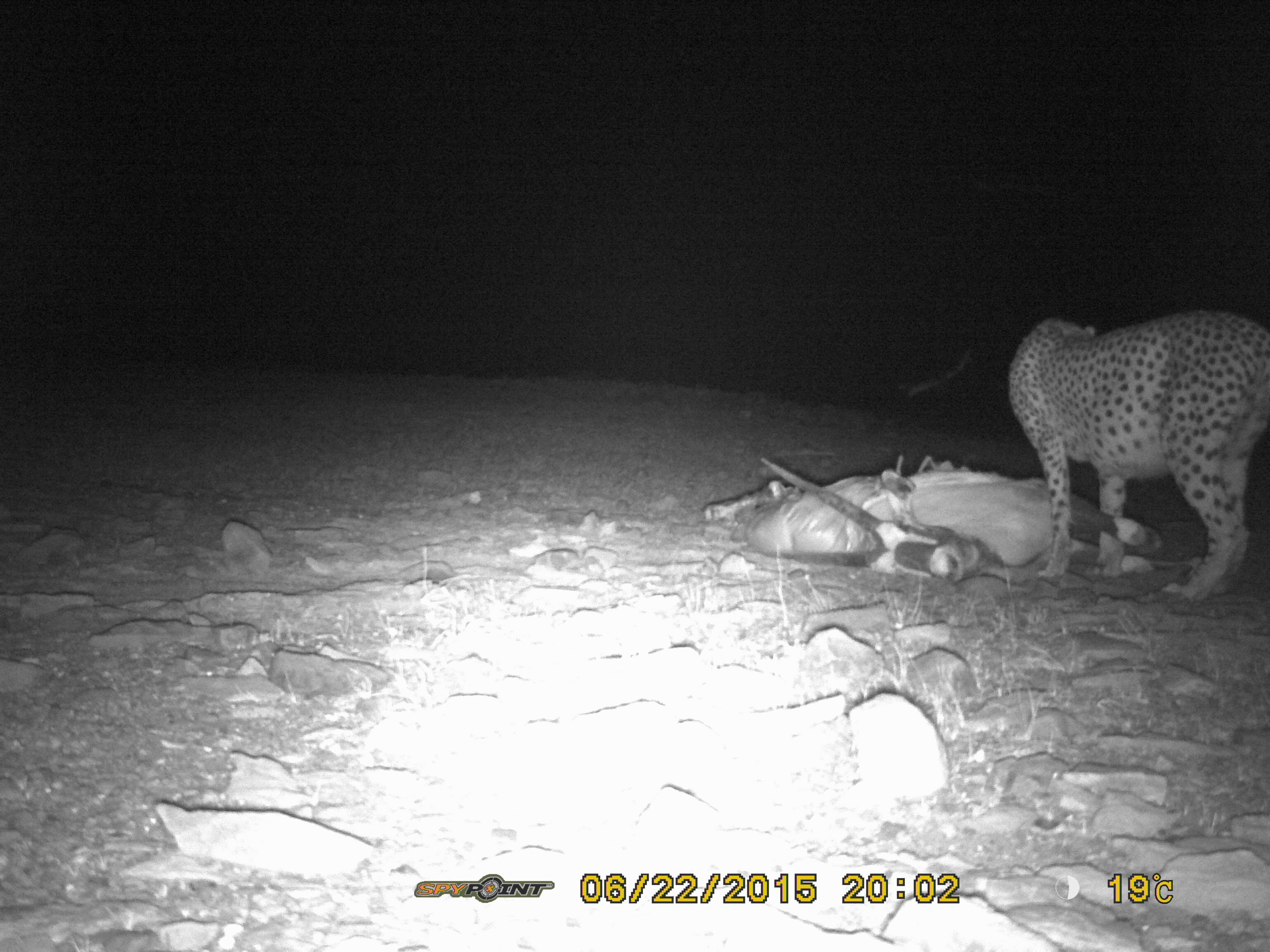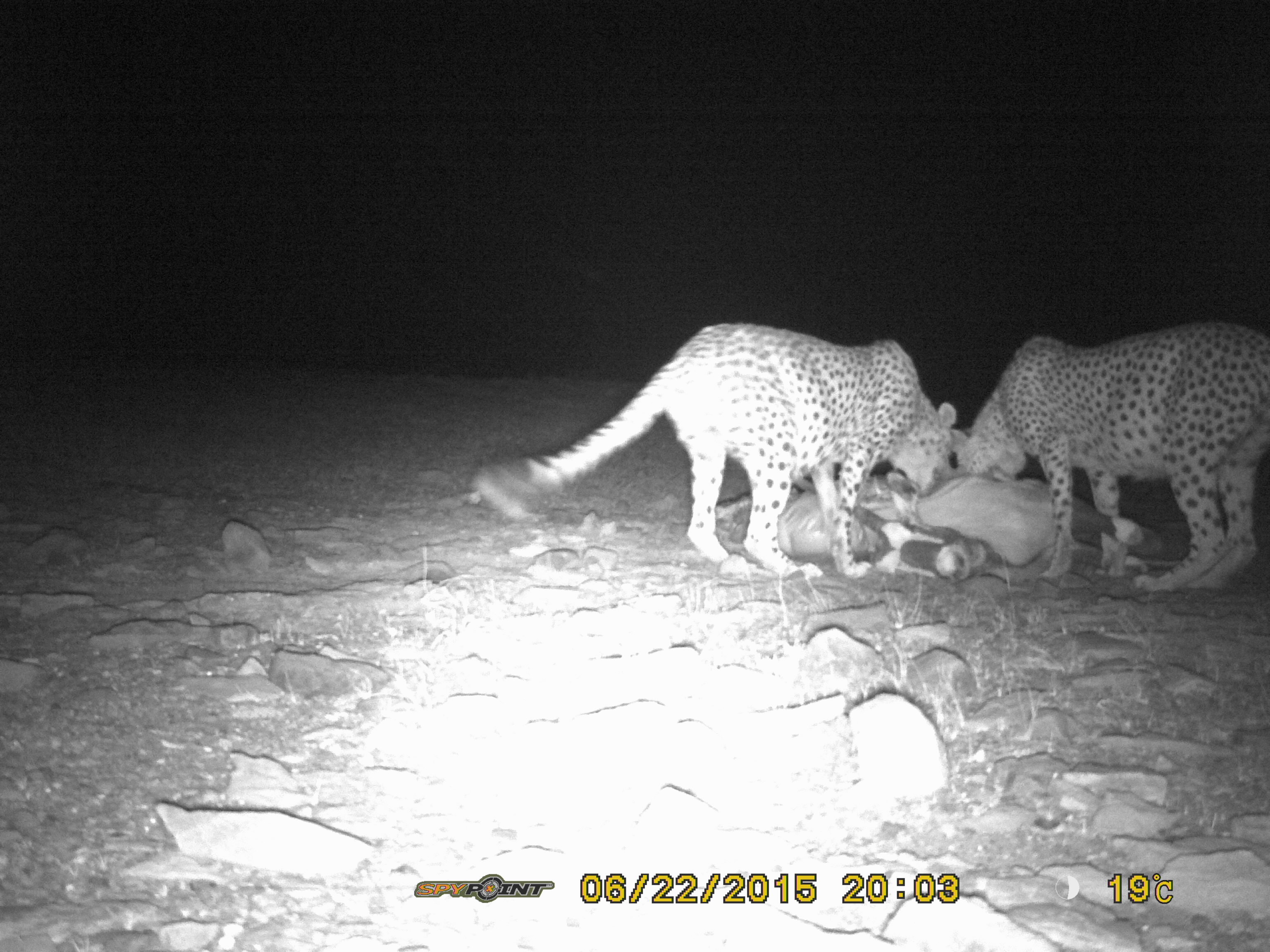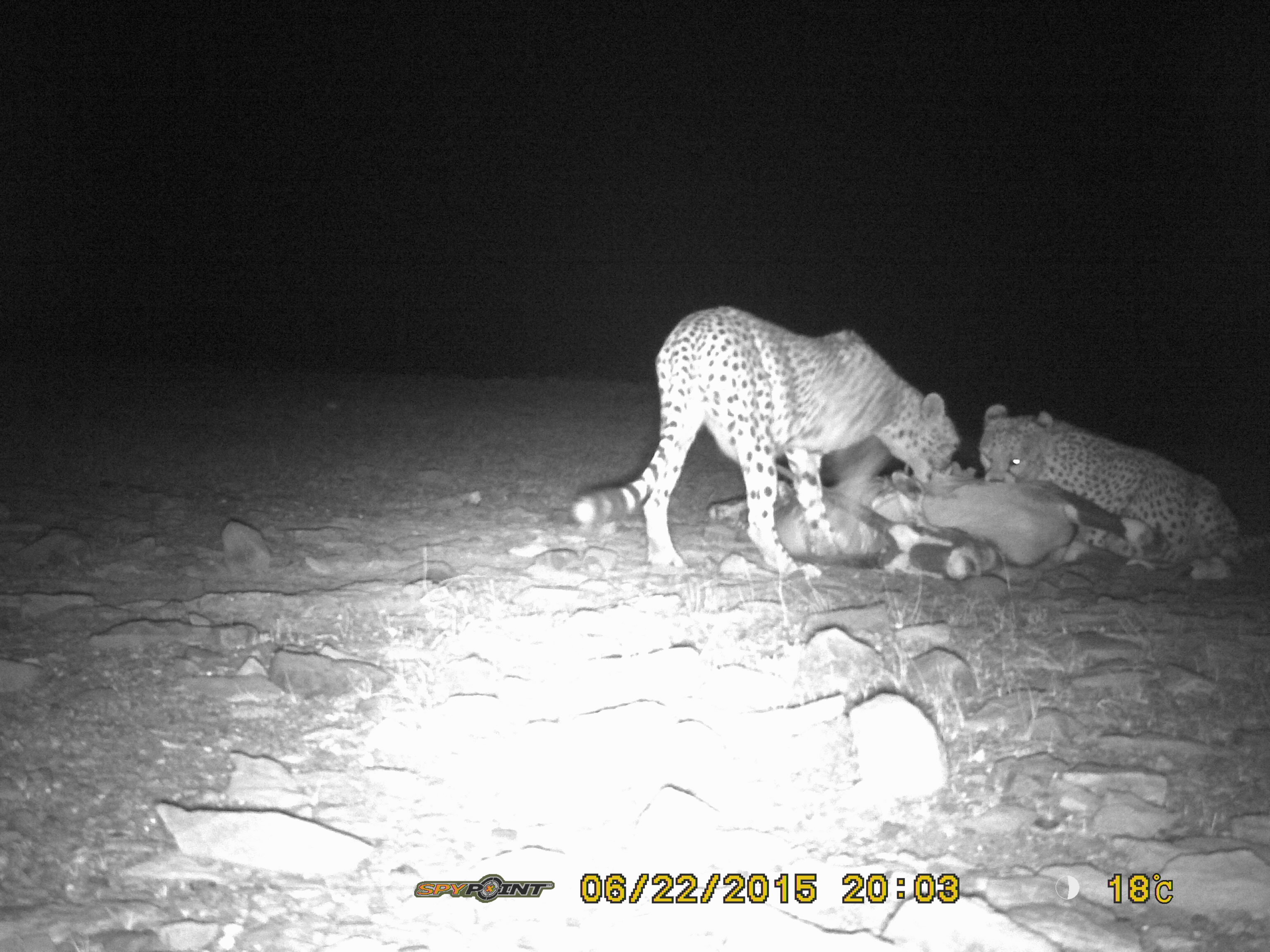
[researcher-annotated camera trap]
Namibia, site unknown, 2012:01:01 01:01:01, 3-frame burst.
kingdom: Animalia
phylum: Chordata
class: Mammalia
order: Carnivora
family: Felidae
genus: Acinonyx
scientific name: Acinonyx jubatus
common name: cheetah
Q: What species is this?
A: Acinonyx jubatus (cheetah).